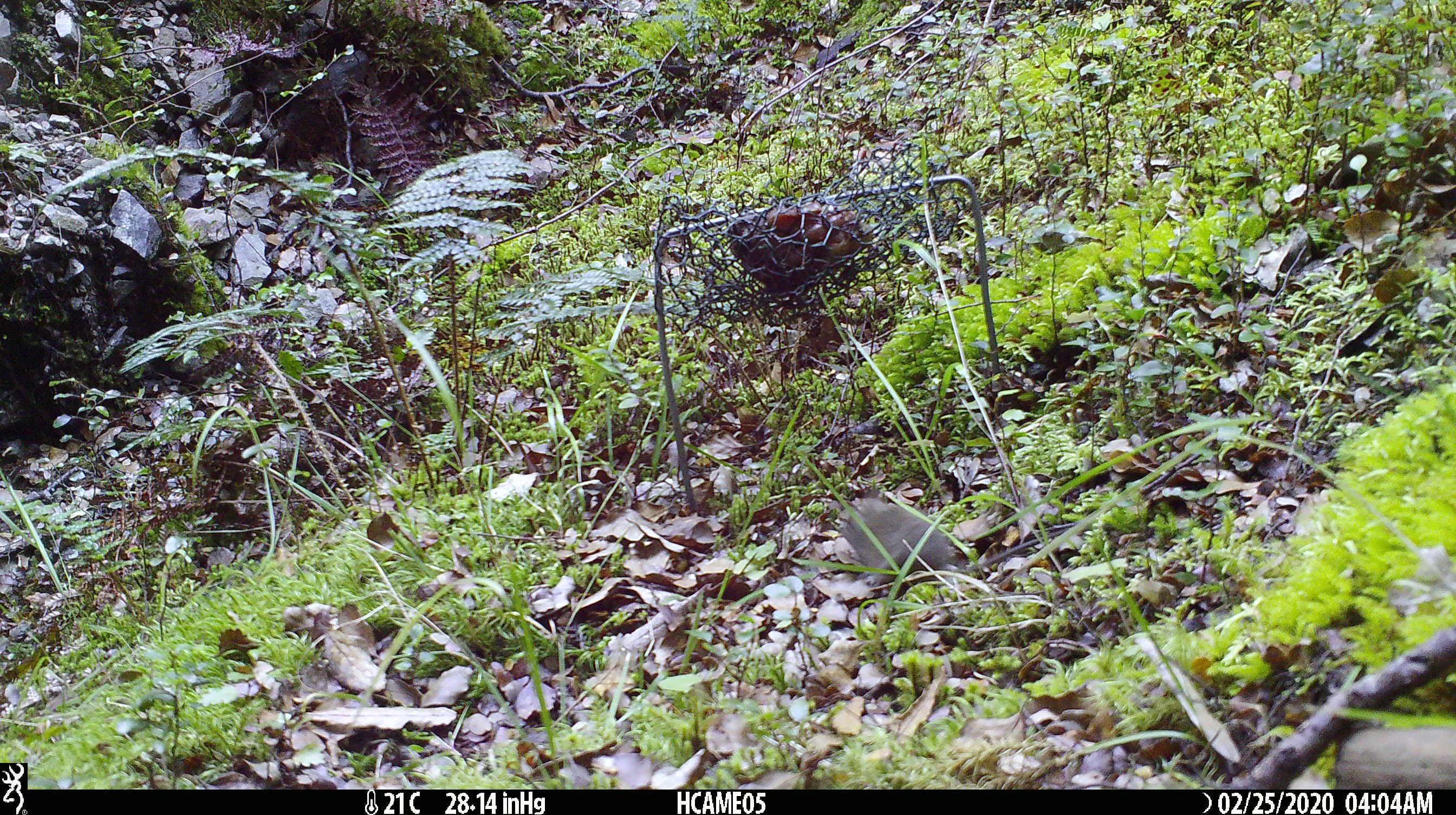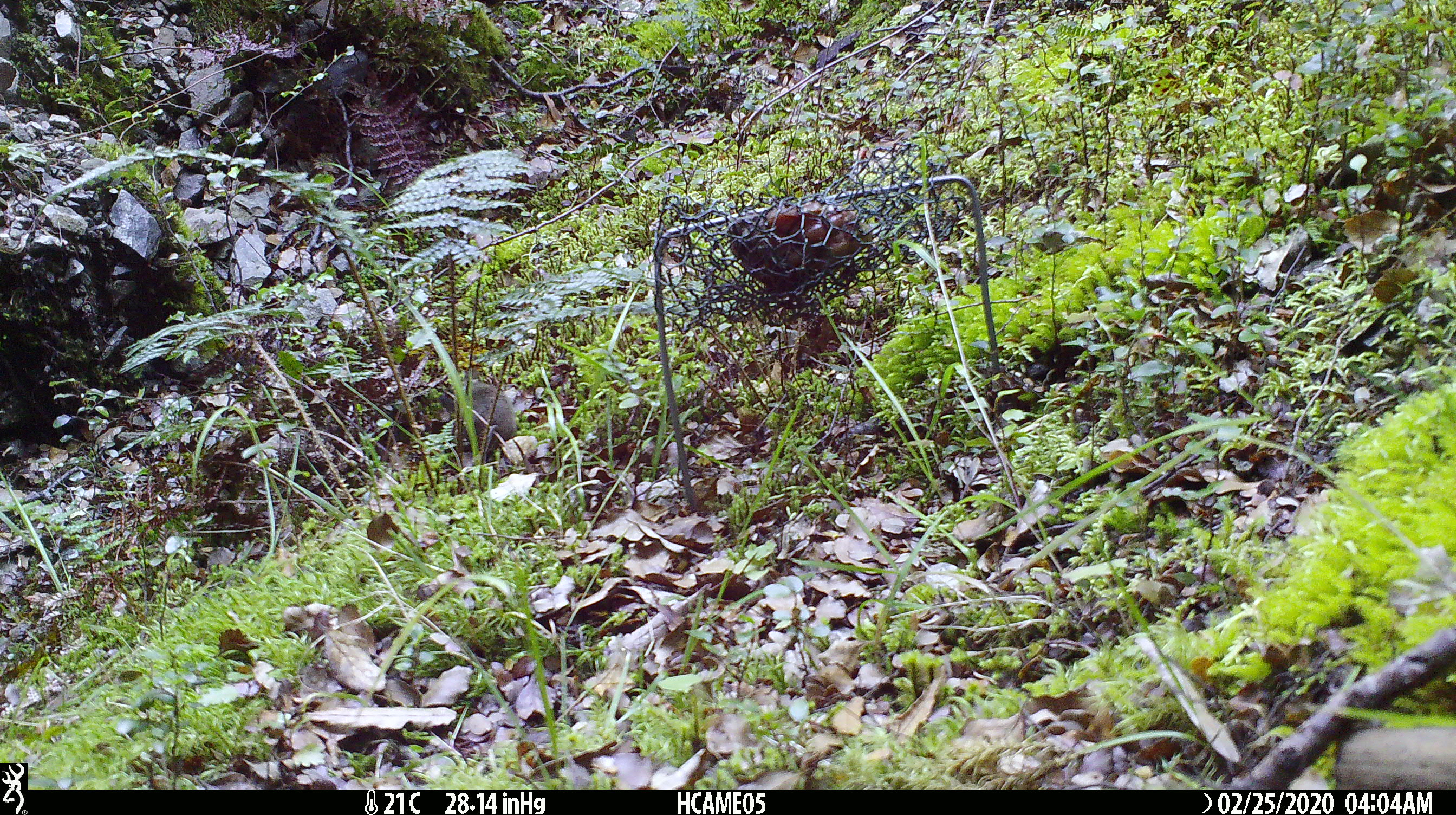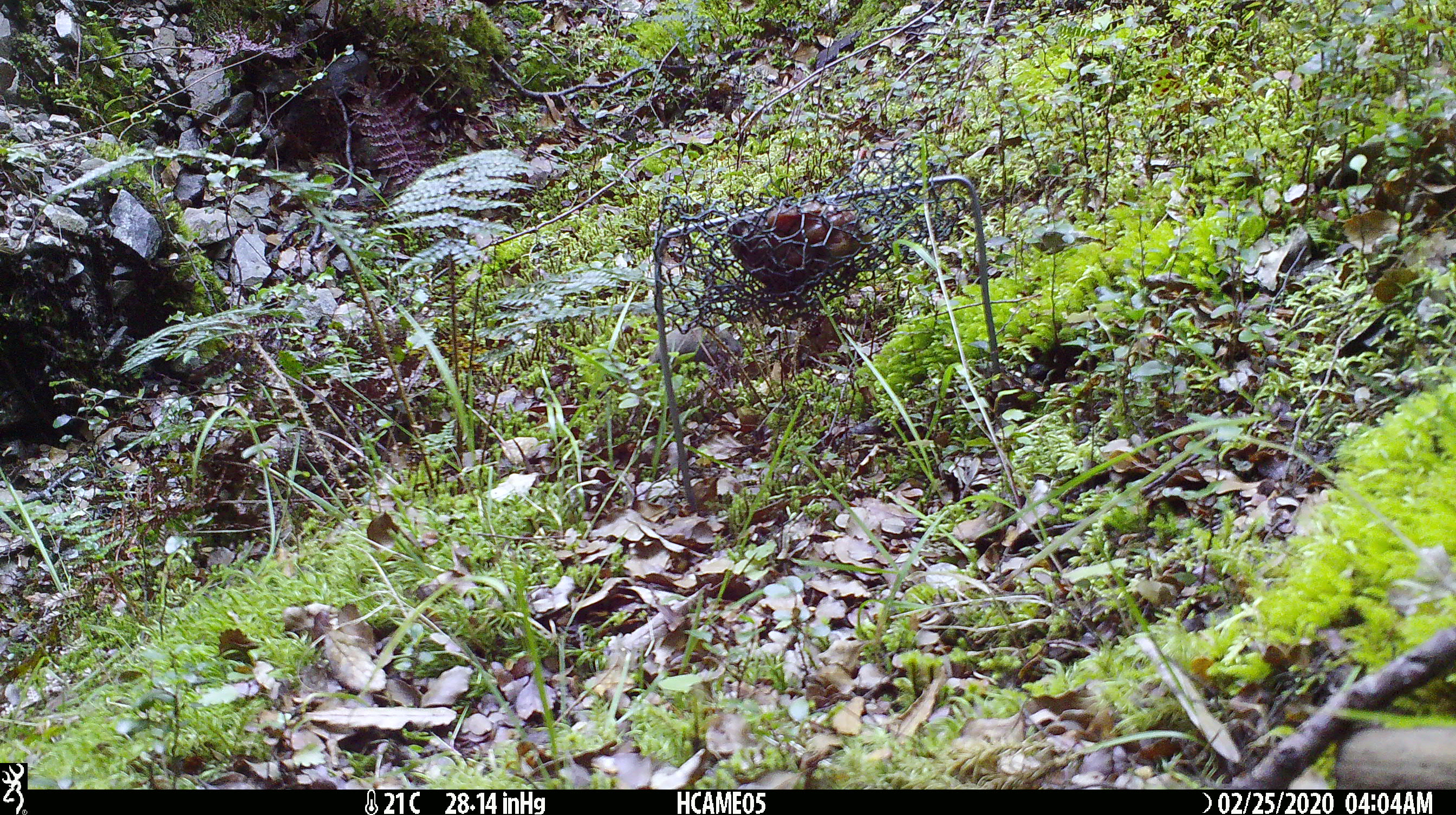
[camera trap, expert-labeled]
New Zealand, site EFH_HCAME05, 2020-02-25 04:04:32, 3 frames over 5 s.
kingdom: Animalia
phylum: Chordata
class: Mammalia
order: Rodentia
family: Muridae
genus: Mus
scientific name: Mus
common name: mouse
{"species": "mouse (Mus)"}